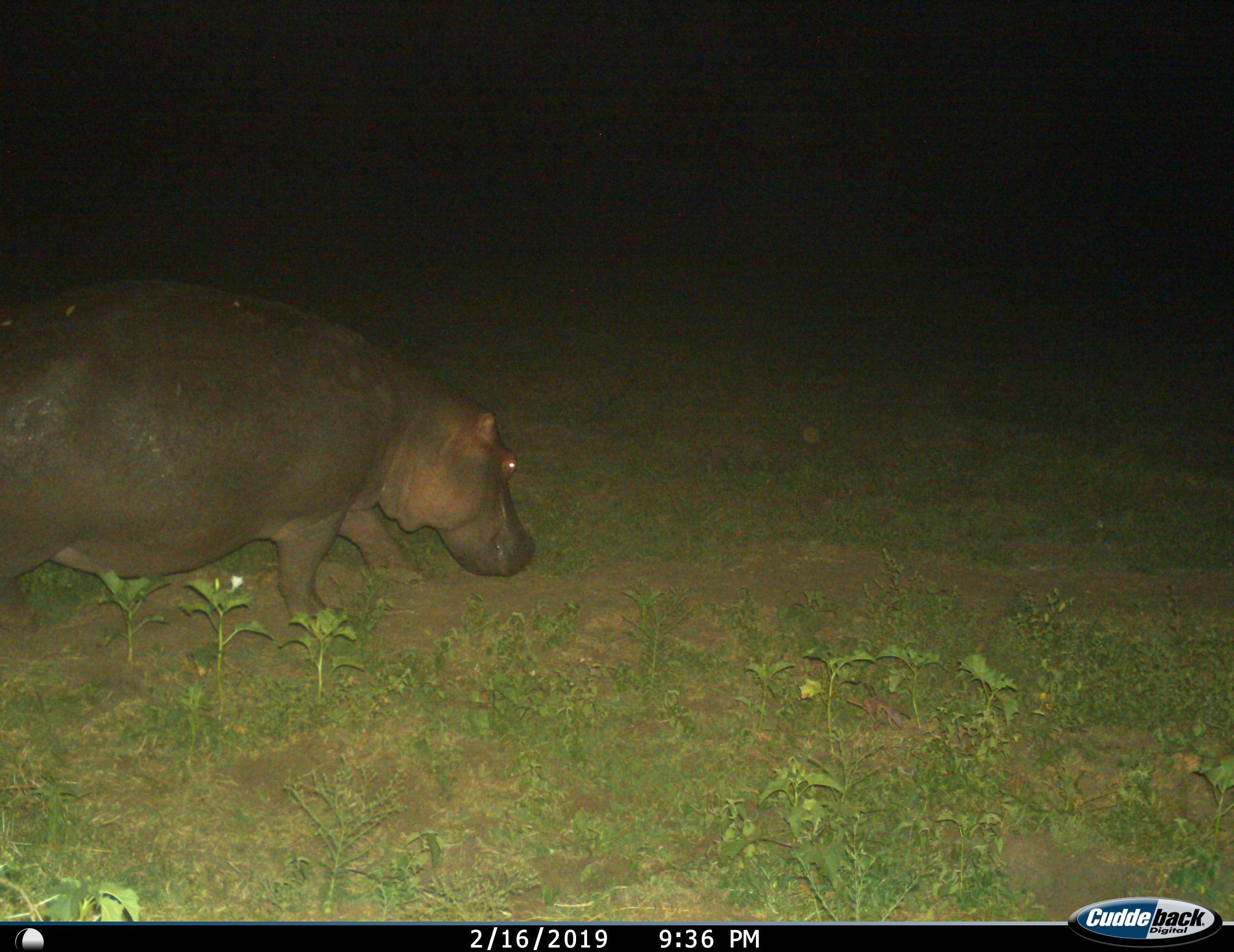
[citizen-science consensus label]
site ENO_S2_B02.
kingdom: Animalia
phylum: Chordata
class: Mammalia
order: Artiodactyla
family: Hippopotamidae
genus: Hippopotamus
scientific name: Hippopotamus amphibius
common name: hippopotamus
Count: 1.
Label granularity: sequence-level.